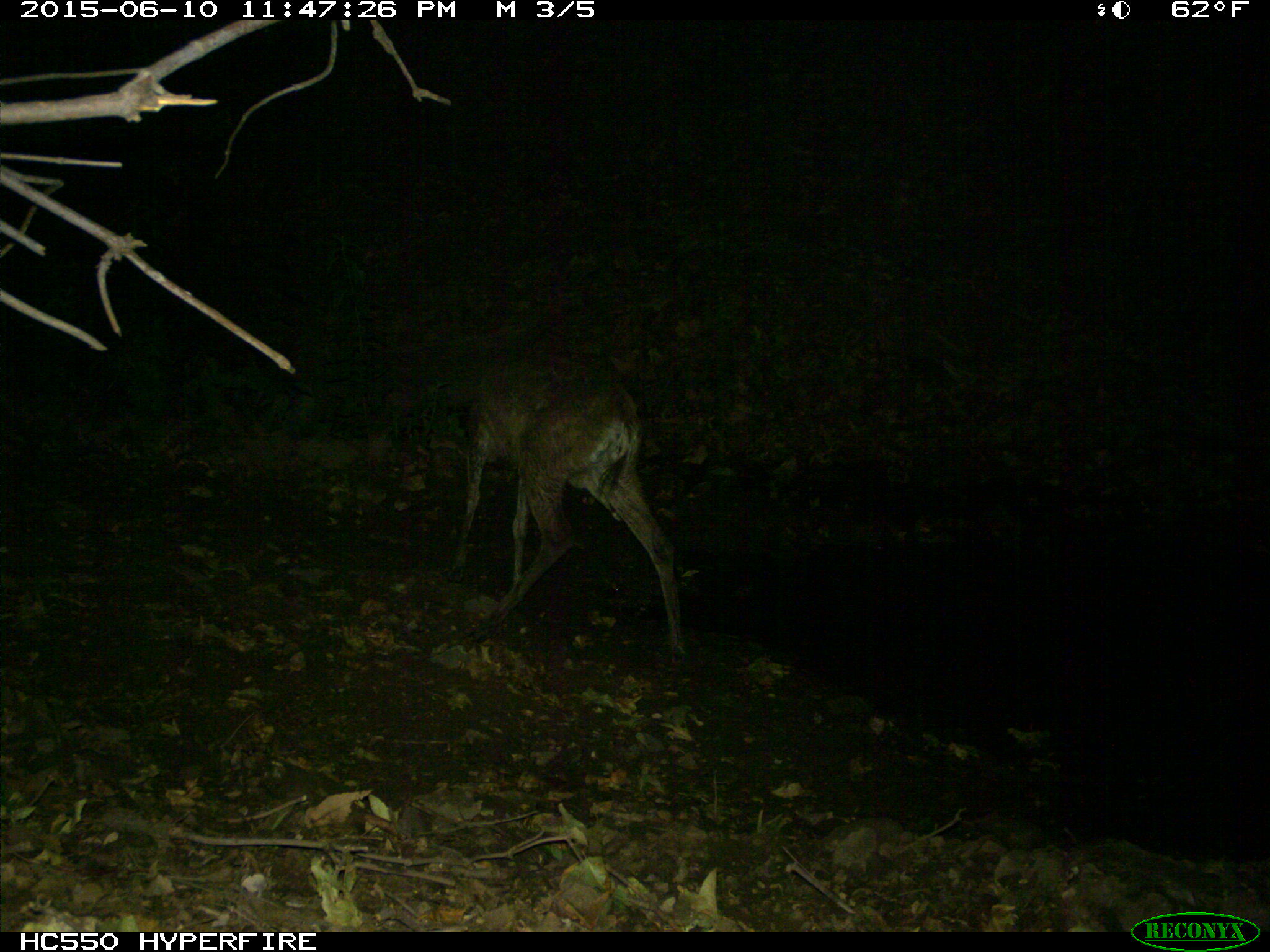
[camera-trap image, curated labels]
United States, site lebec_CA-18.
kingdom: Animalia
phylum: Chordata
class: Mammalia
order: Artiodactyla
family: Cervidae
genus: Odocoileus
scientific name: Odocoileus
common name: deer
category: unidentified deer